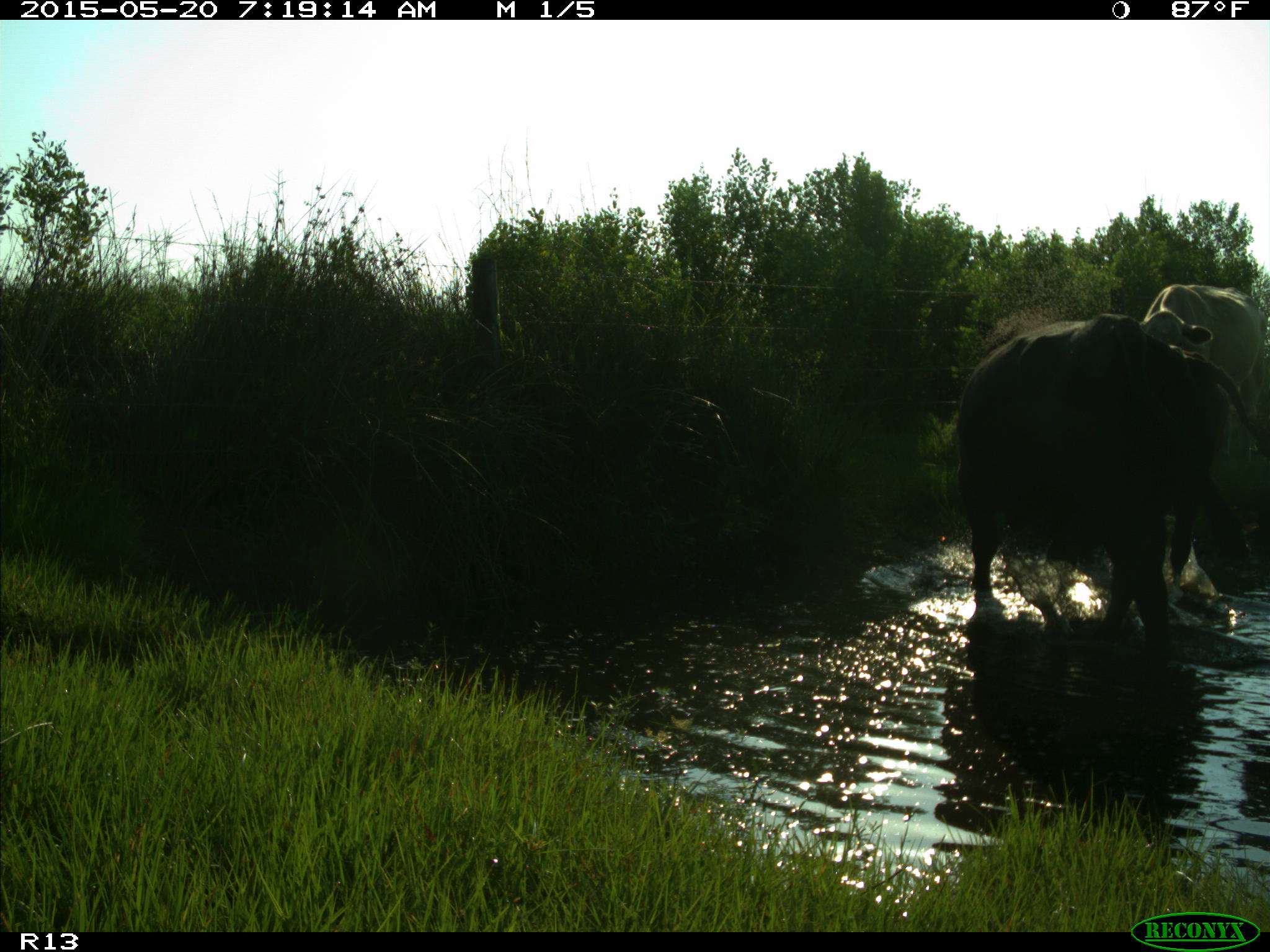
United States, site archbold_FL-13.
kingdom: Animalia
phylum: Chordata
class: Mammalia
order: Artiodactyla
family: Bovidae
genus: Bos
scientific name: Bos taurus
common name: domestic cow